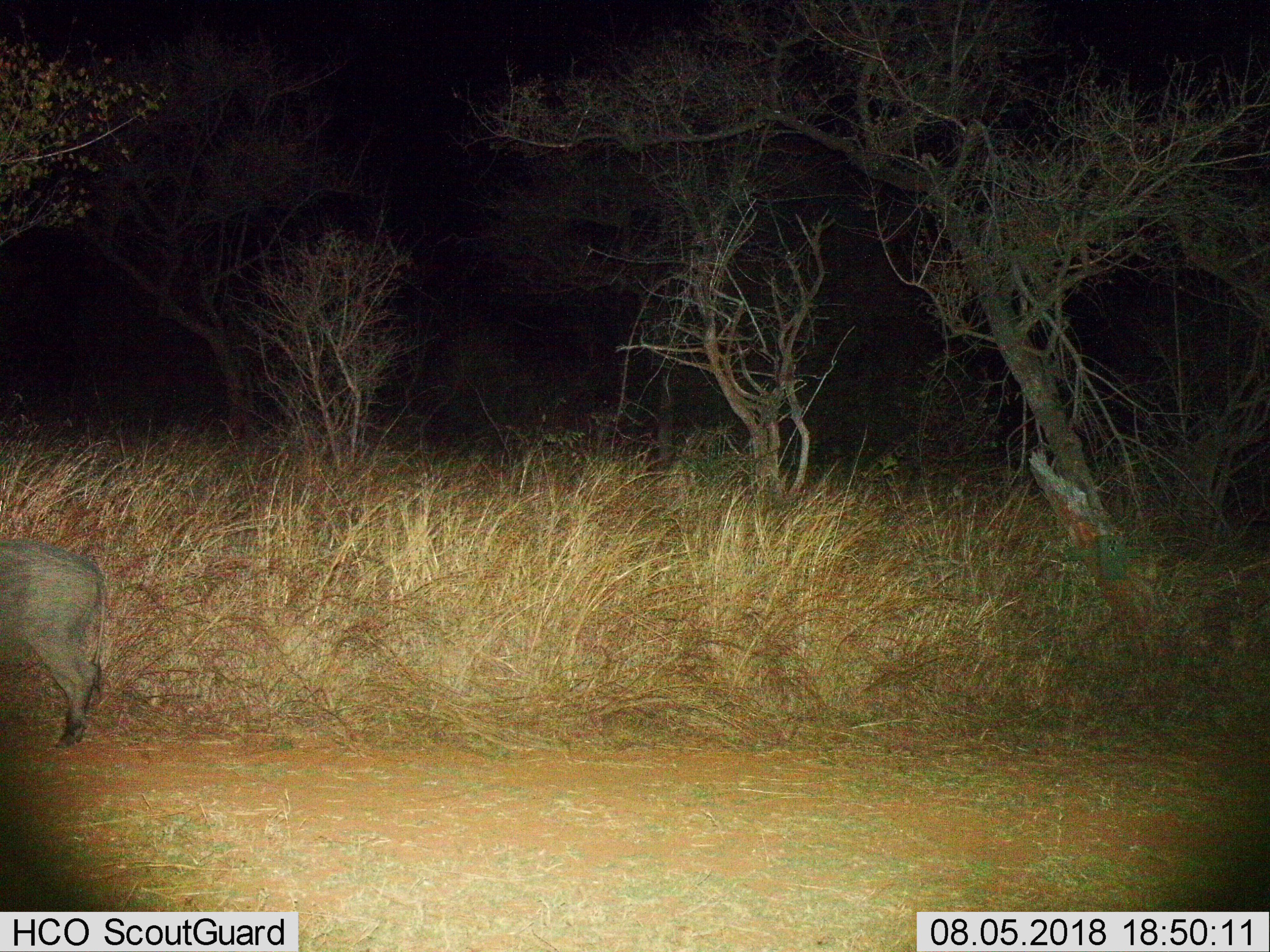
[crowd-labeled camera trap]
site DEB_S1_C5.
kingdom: Animalia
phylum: Chordata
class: Mammalia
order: Artiodactyla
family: Suidae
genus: Phacochoerus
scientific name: Phacochoerus africanus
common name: warthog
Warthog (Phacochoerus africanus), count 1. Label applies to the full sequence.